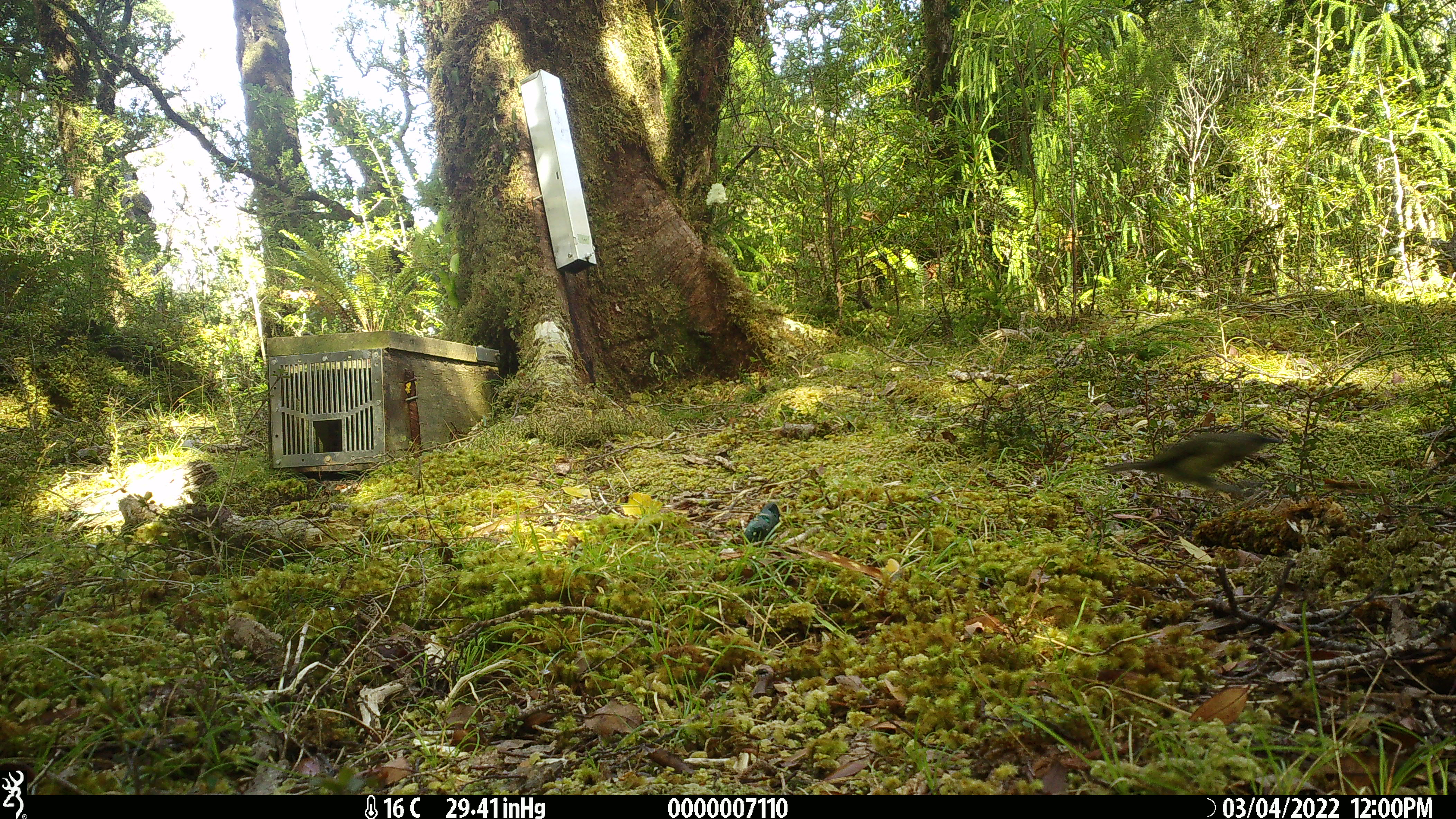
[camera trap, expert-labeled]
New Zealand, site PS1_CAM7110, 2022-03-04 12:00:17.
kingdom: Animalia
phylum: Chordata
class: Aves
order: Passeriformes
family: Meliphagidae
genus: Anthornis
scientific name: Anthornis melanura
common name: new zealand bellbird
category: bellbird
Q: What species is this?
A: Bellbird (new zealand bellbird) (Anthornis melanura).